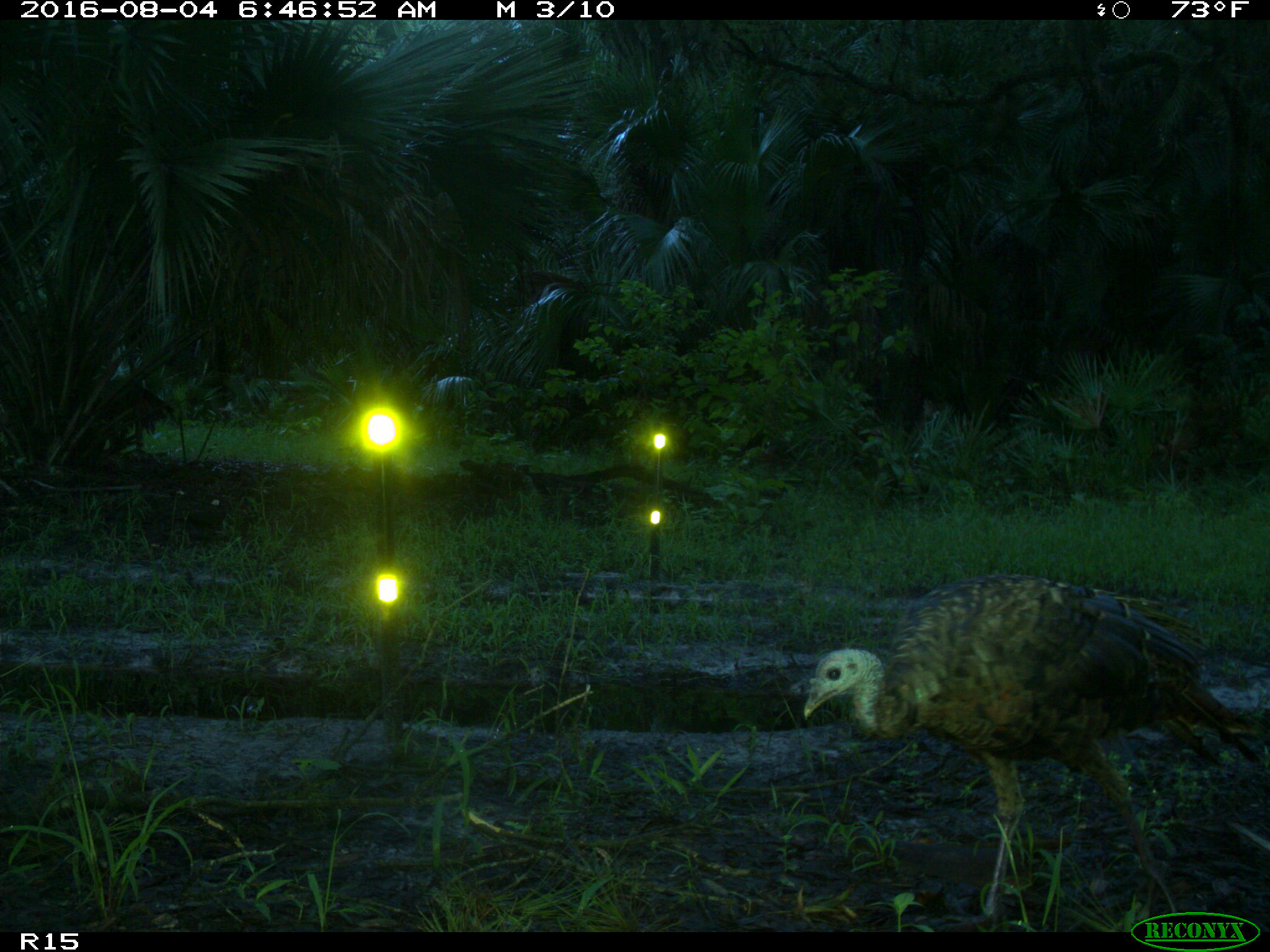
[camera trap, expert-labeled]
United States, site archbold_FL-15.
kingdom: Animalia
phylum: Chordata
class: Aves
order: Galliformes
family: Phasianidae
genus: Meleagris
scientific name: Meleagris gallopavo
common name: wild turkey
Meleagris gallopavo (wild turkey).